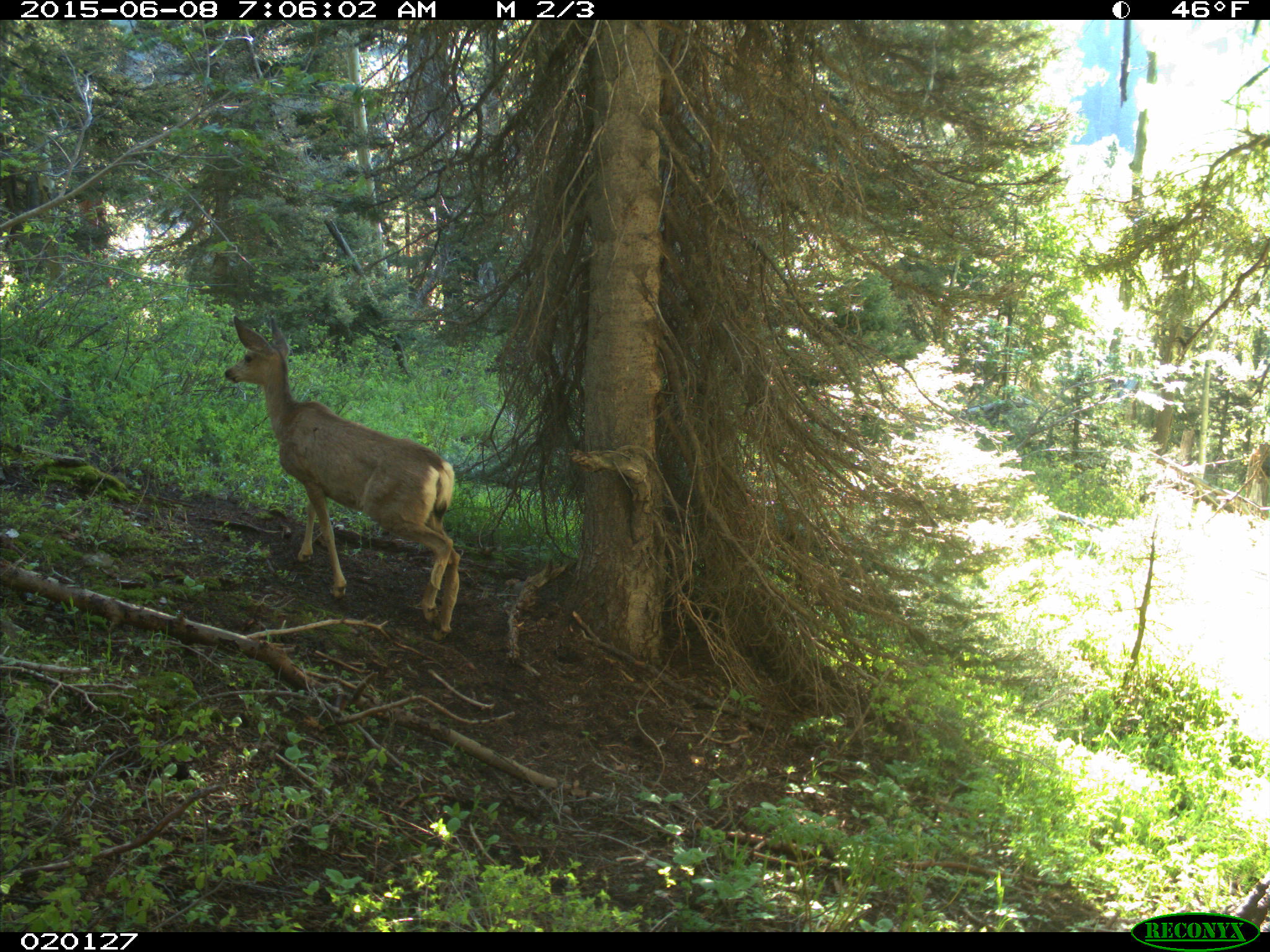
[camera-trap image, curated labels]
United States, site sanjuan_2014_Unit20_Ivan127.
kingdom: Animalia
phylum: Chordata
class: Mammalia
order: Artiodactyla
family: Cervidae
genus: Odocoileus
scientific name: Odocoileus hemionus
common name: mule deer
Odocoileus hemionus (mule deer).